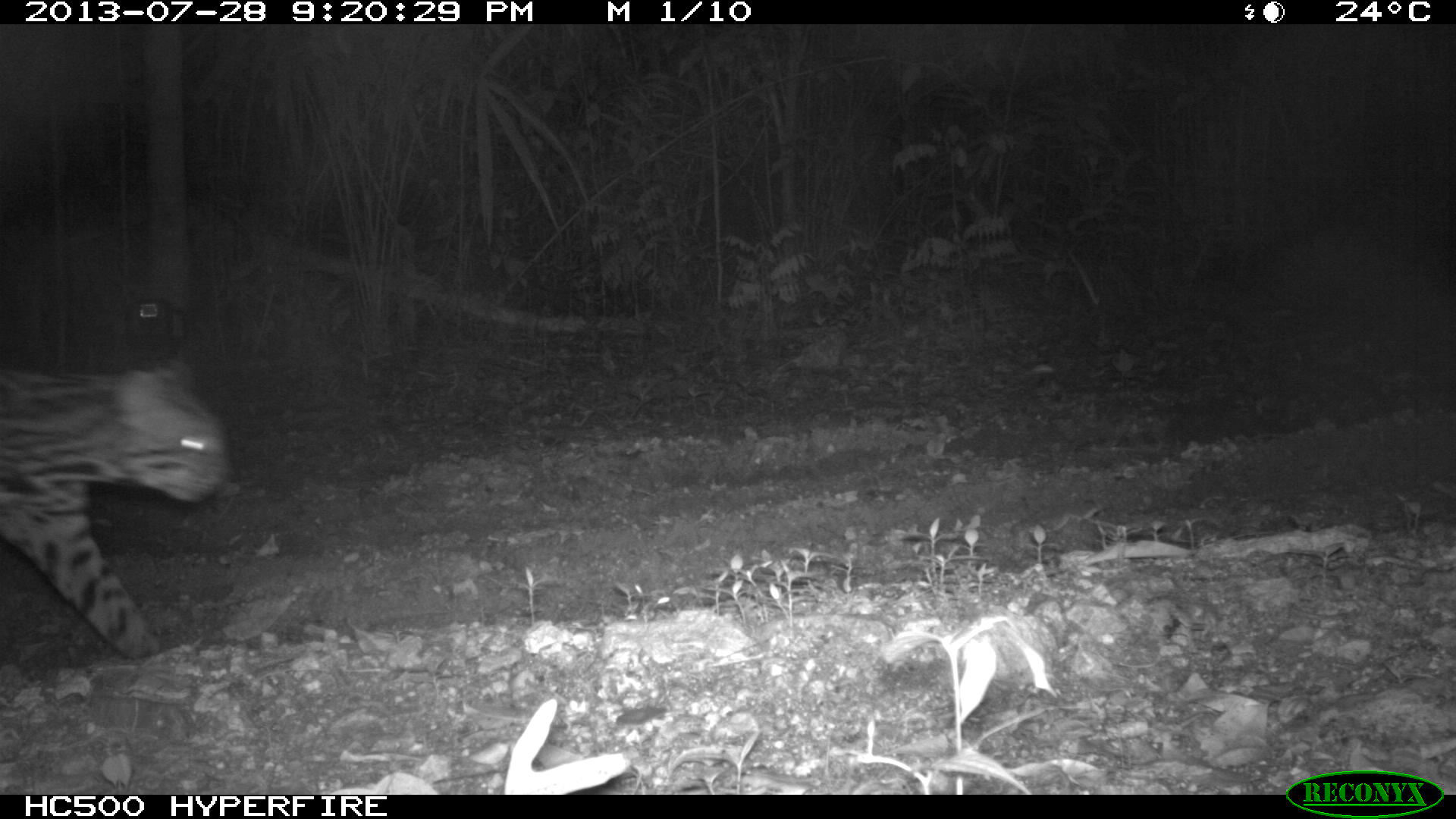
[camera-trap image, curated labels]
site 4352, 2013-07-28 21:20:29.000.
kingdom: Animalia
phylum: Chordata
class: Mammalia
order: Carnivora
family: Felidae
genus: Leopardus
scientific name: Leopardus pardalis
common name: ocelot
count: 1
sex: male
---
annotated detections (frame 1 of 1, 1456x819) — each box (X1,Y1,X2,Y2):
leopardus pardalis: (0,351,231,659)